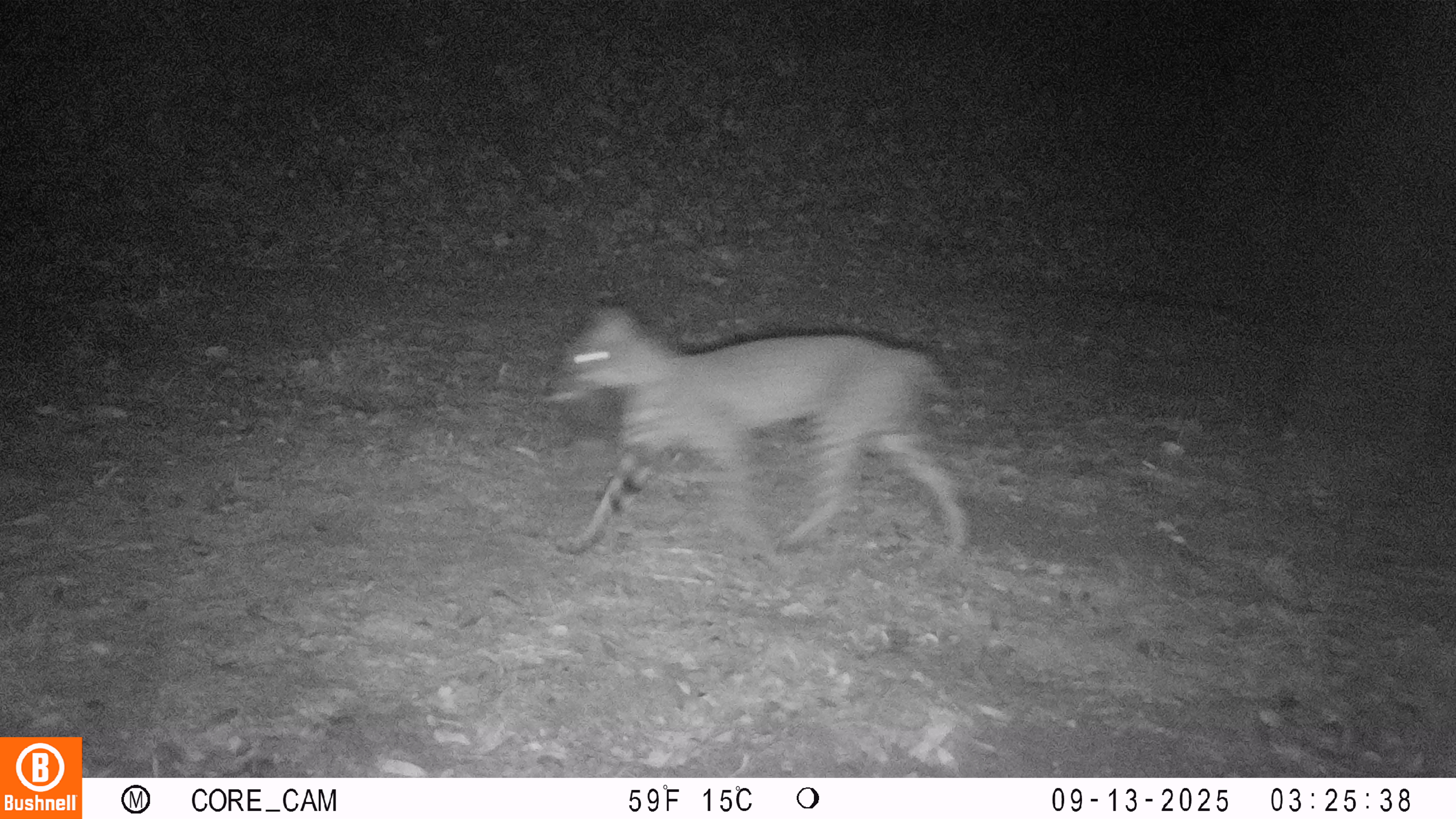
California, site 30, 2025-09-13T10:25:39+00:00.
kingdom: Animalia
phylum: Chordata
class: Mammalia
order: Carnivora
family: Felidae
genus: Lynx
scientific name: Lynx rufus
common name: bobcat